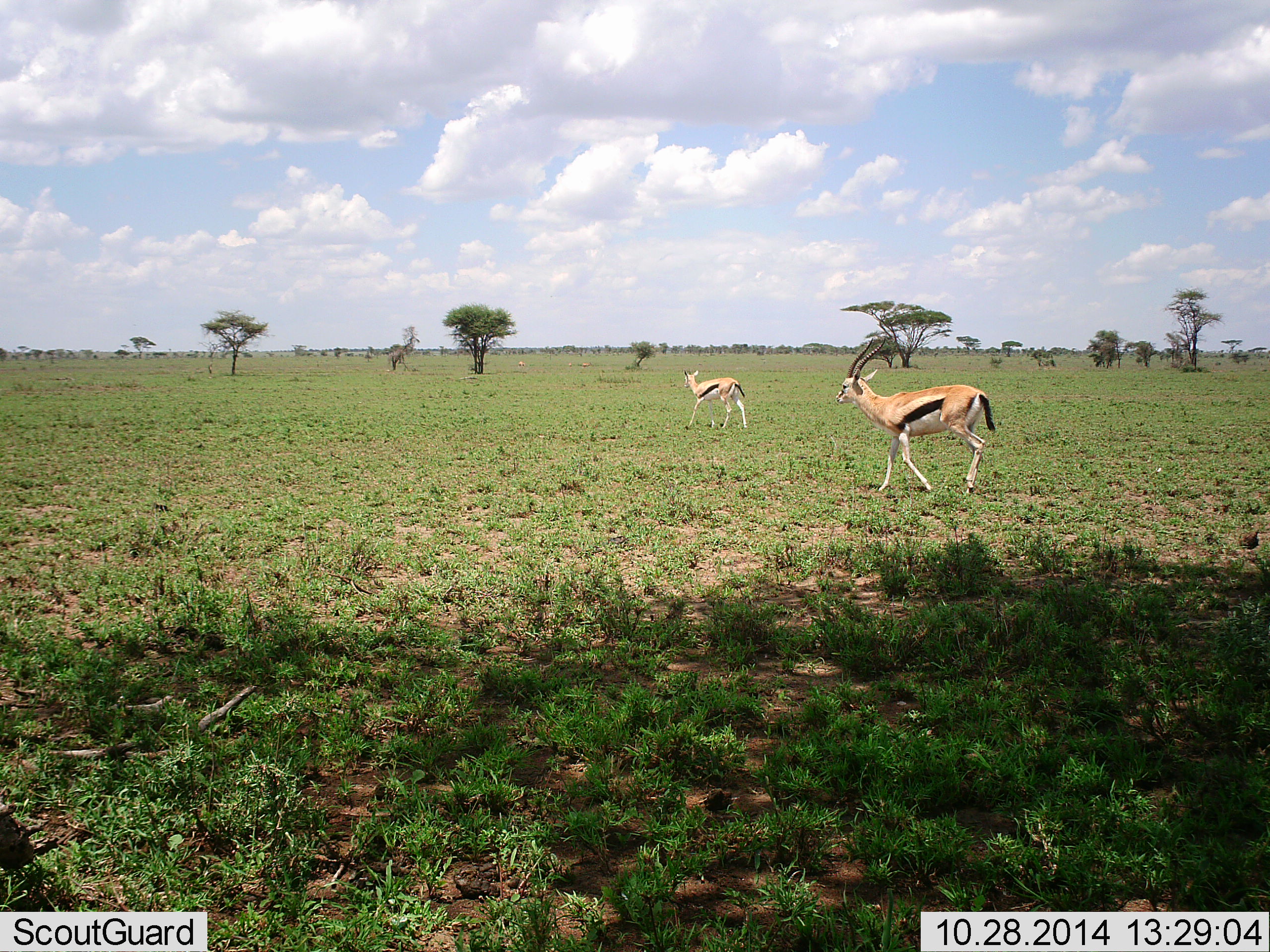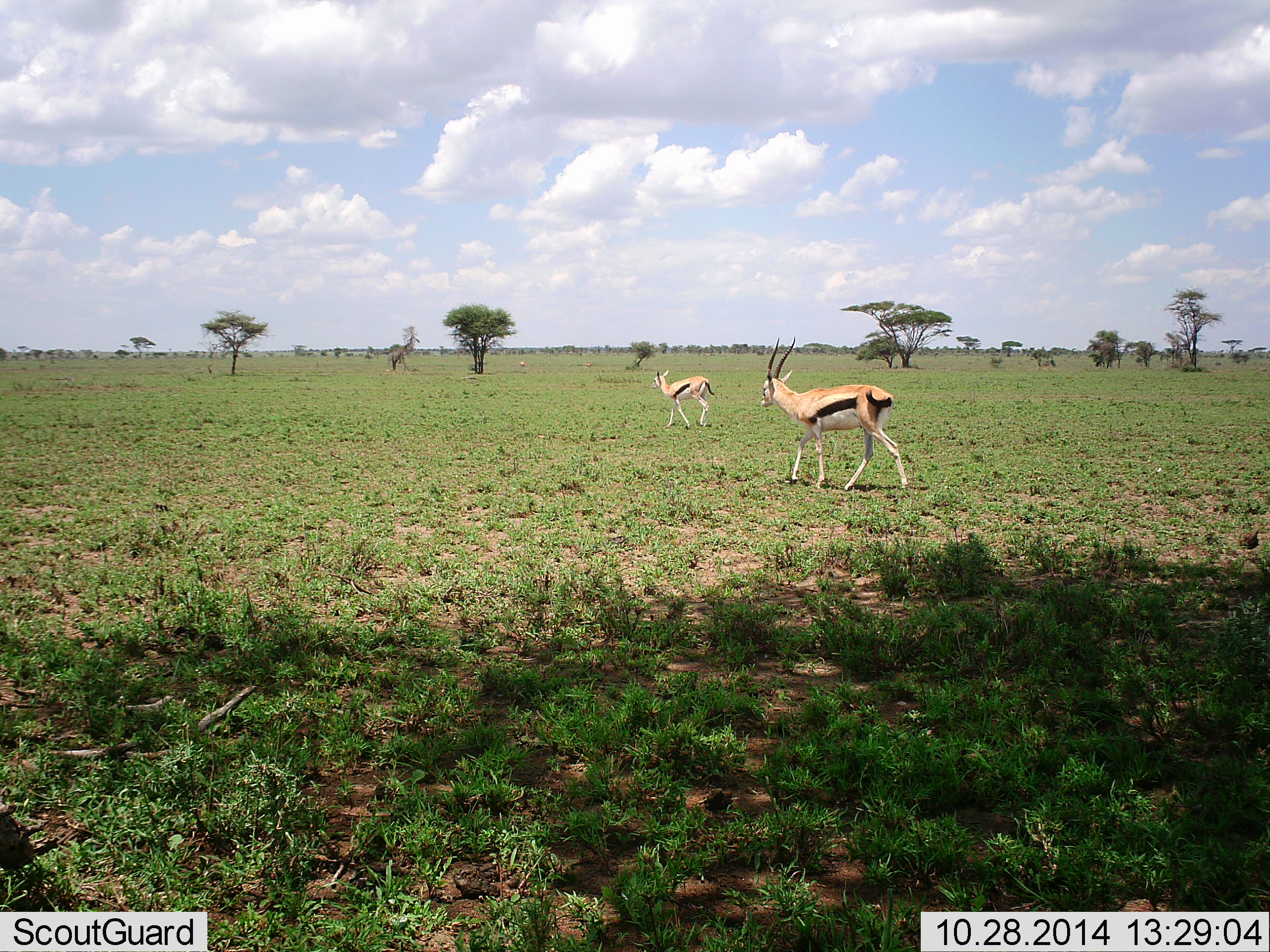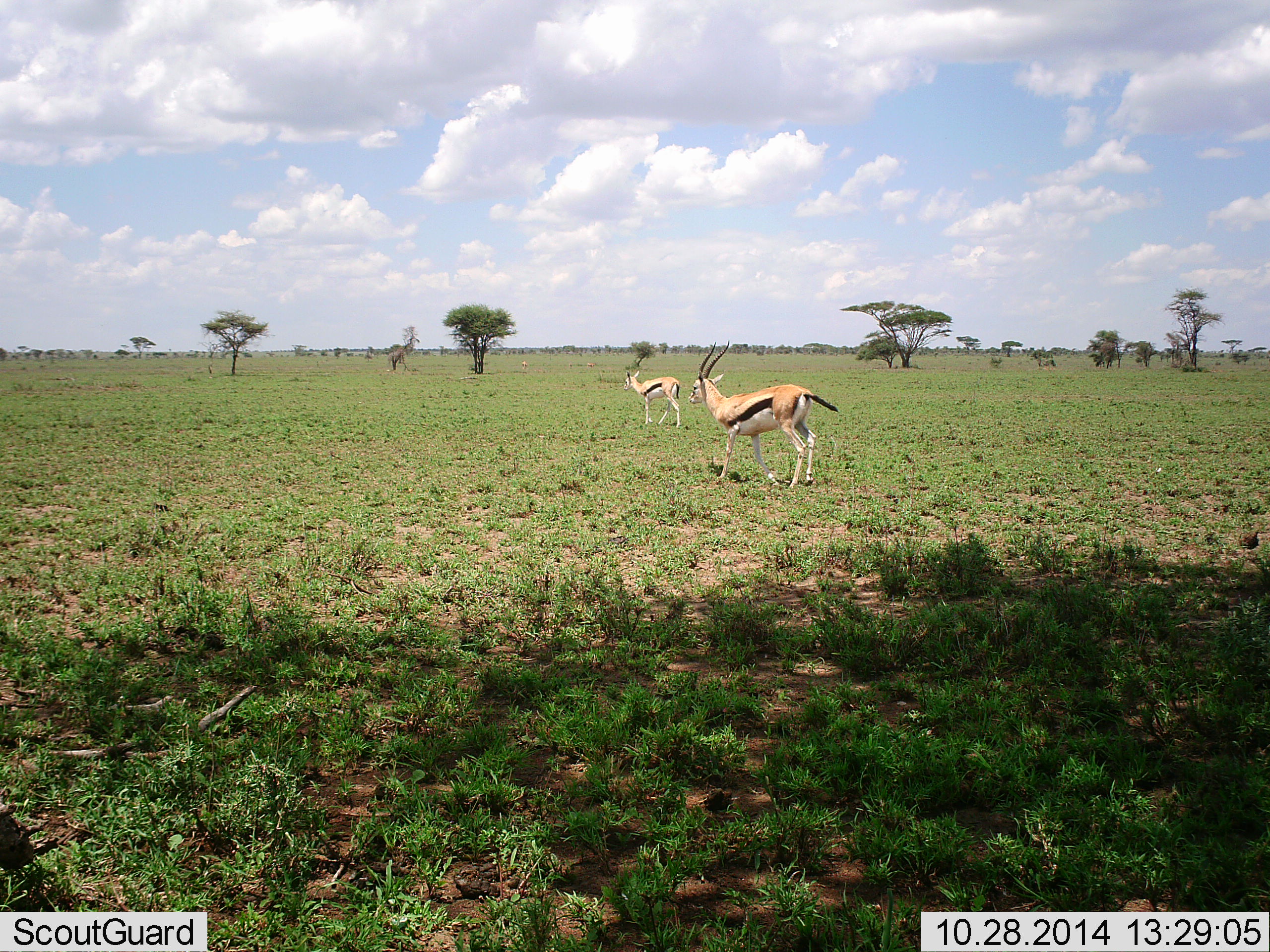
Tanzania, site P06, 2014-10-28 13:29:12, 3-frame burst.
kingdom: Animalia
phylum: Chordata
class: Mammalia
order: Artiodactyla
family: Bovidae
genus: Eudorcas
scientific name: Eudorcas thomsonii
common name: thomson's gazelle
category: gazellethomsons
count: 2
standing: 10%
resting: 0%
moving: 90%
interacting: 0%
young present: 0%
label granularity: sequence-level